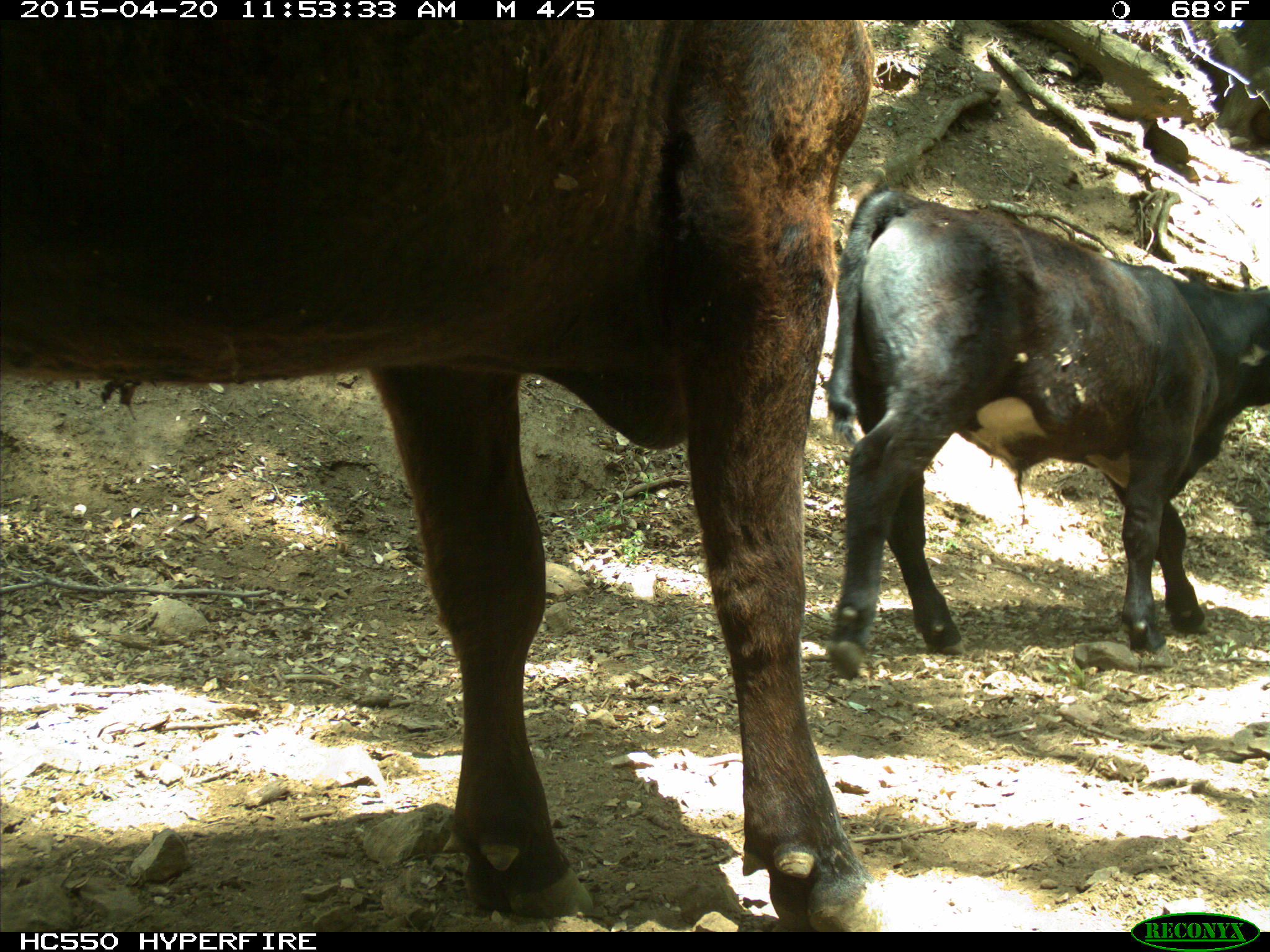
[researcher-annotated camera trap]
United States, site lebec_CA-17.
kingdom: Animalia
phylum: Chordata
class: Mammalia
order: Artiodactyla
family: Bovidae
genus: Bos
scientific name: Bos taurus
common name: domestic cow